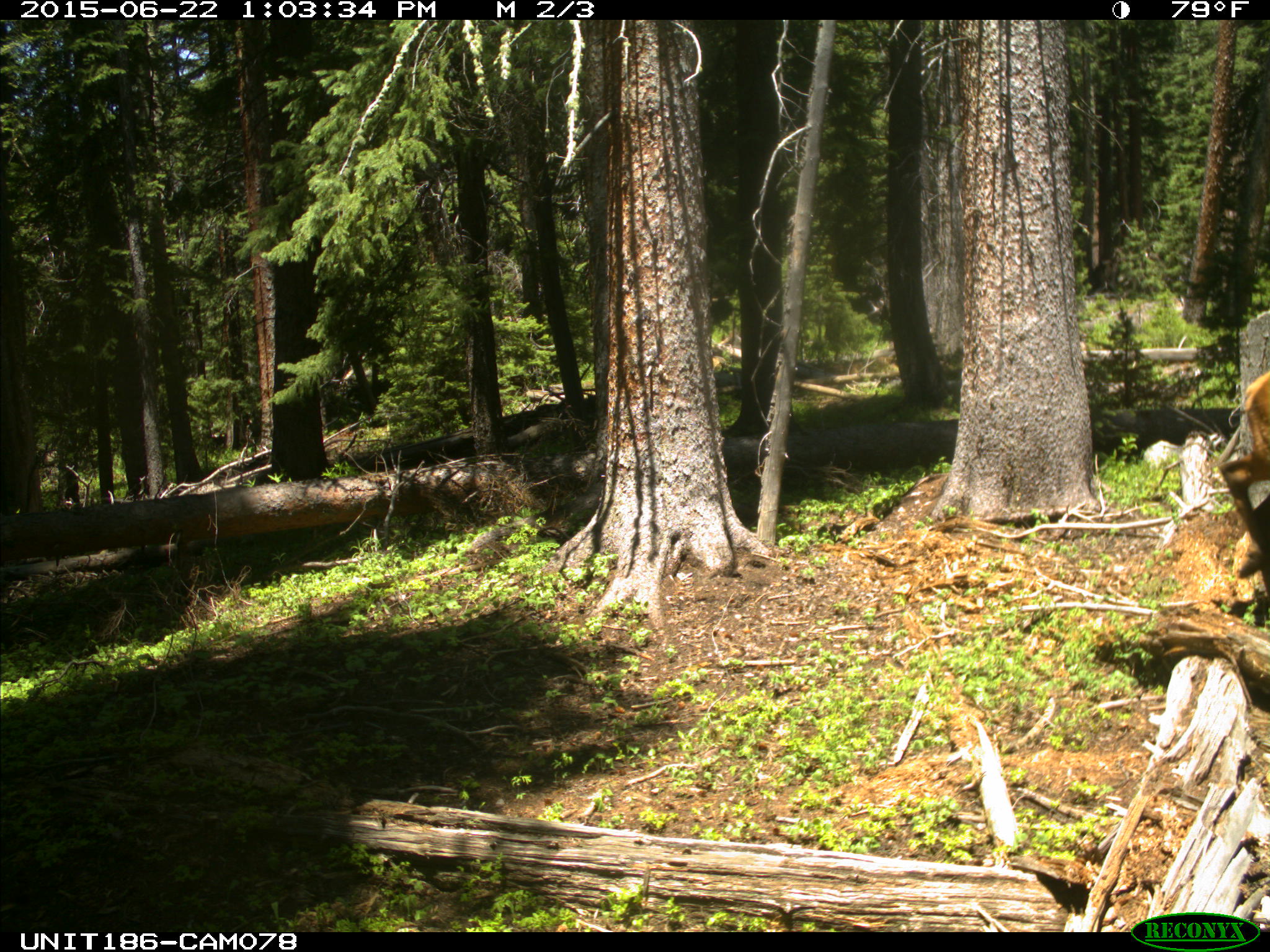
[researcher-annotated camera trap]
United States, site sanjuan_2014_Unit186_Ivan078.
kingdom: Animalia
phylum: Chordata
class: Mammalia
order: Artiodactyla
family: Cervidae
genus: Cervus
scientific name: Cervus elaphus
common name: red deer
Cervus elaphus (red deer).